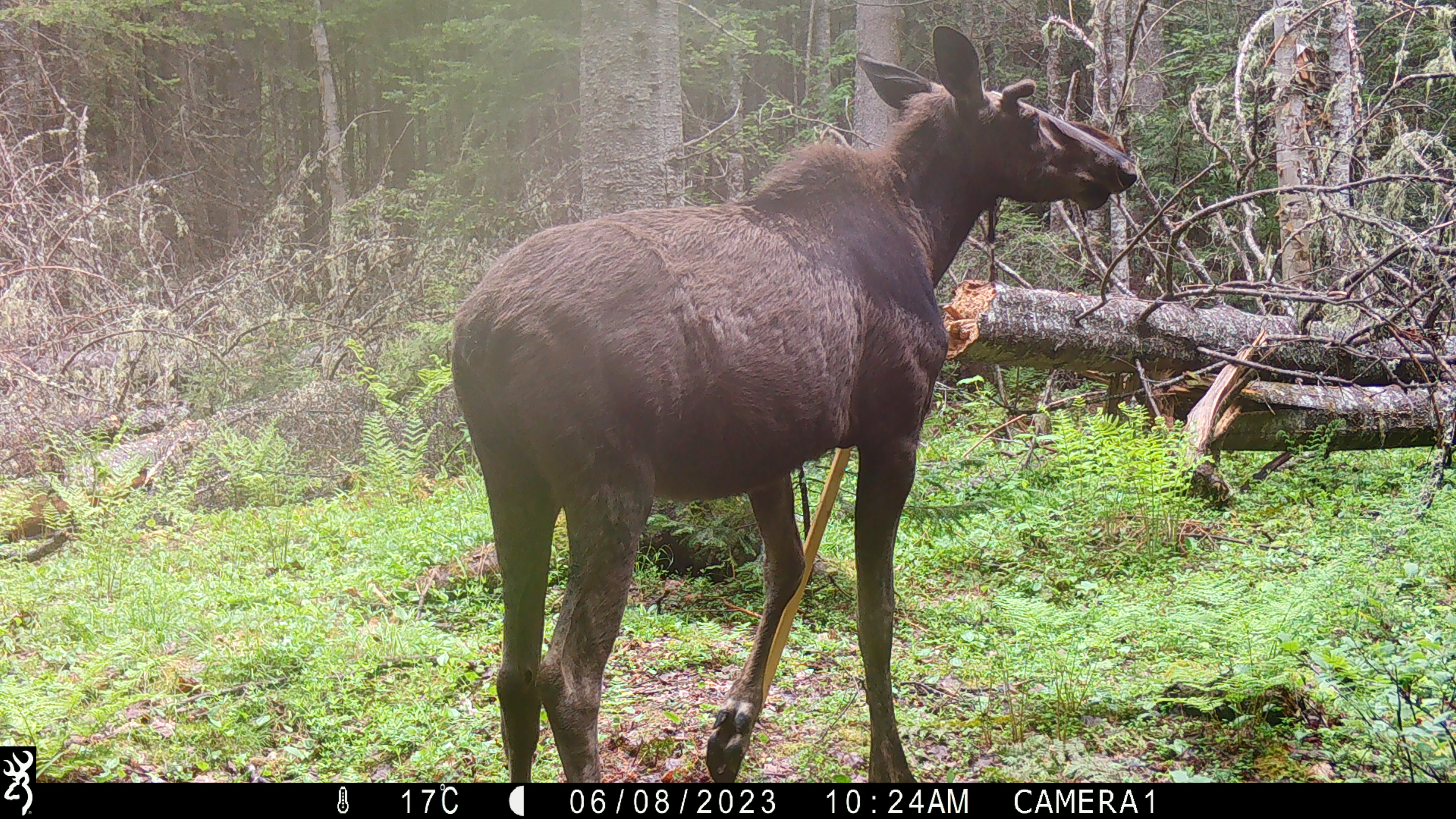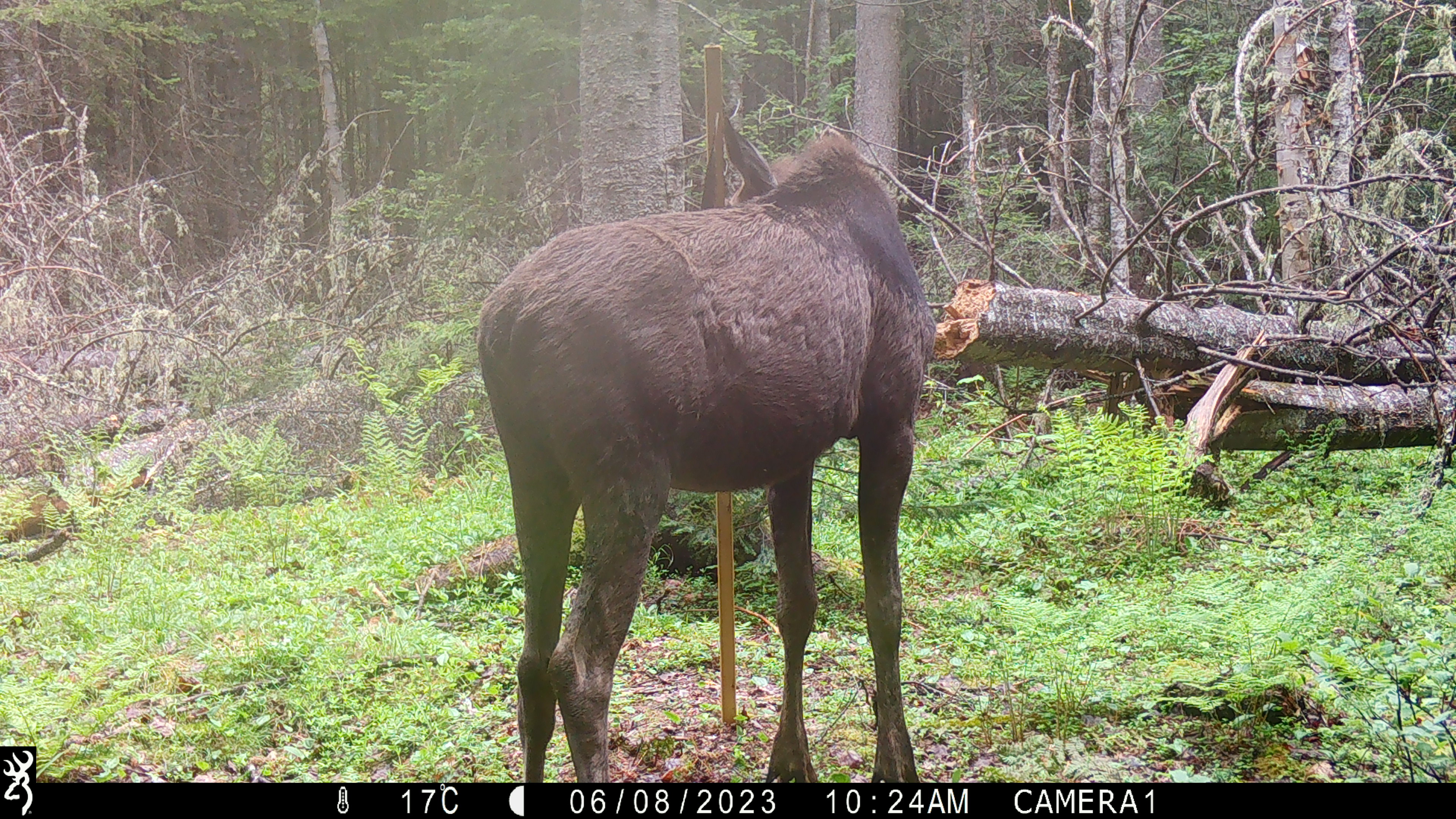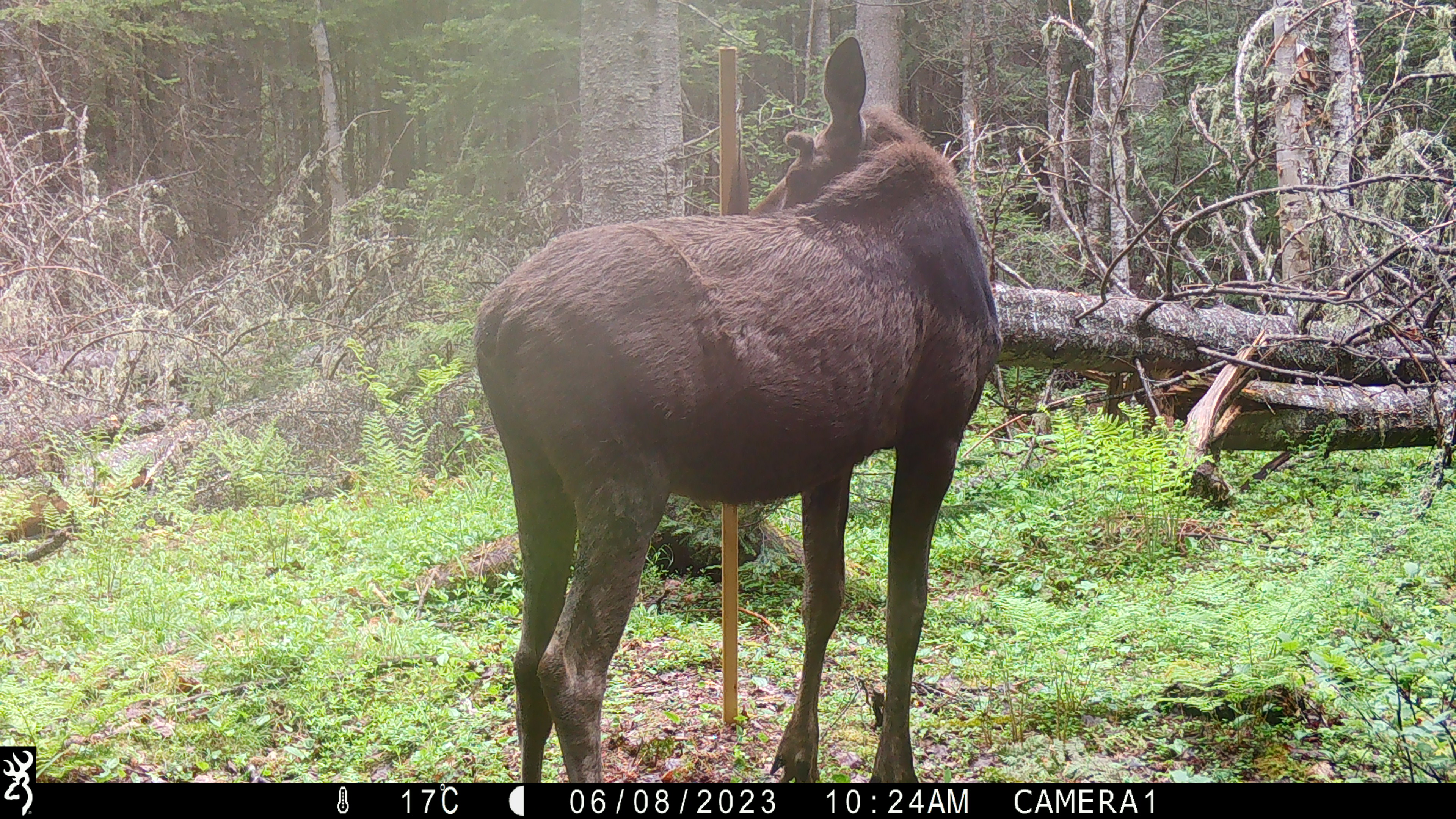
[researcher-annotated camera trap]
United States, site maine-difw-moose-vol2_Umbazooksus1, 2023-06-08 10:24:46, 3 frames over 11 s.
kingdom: Animalia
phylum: Chordata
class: Mammalia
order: Artiodactyla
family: Cervidae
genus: Alces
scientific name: Alces alces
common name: moose